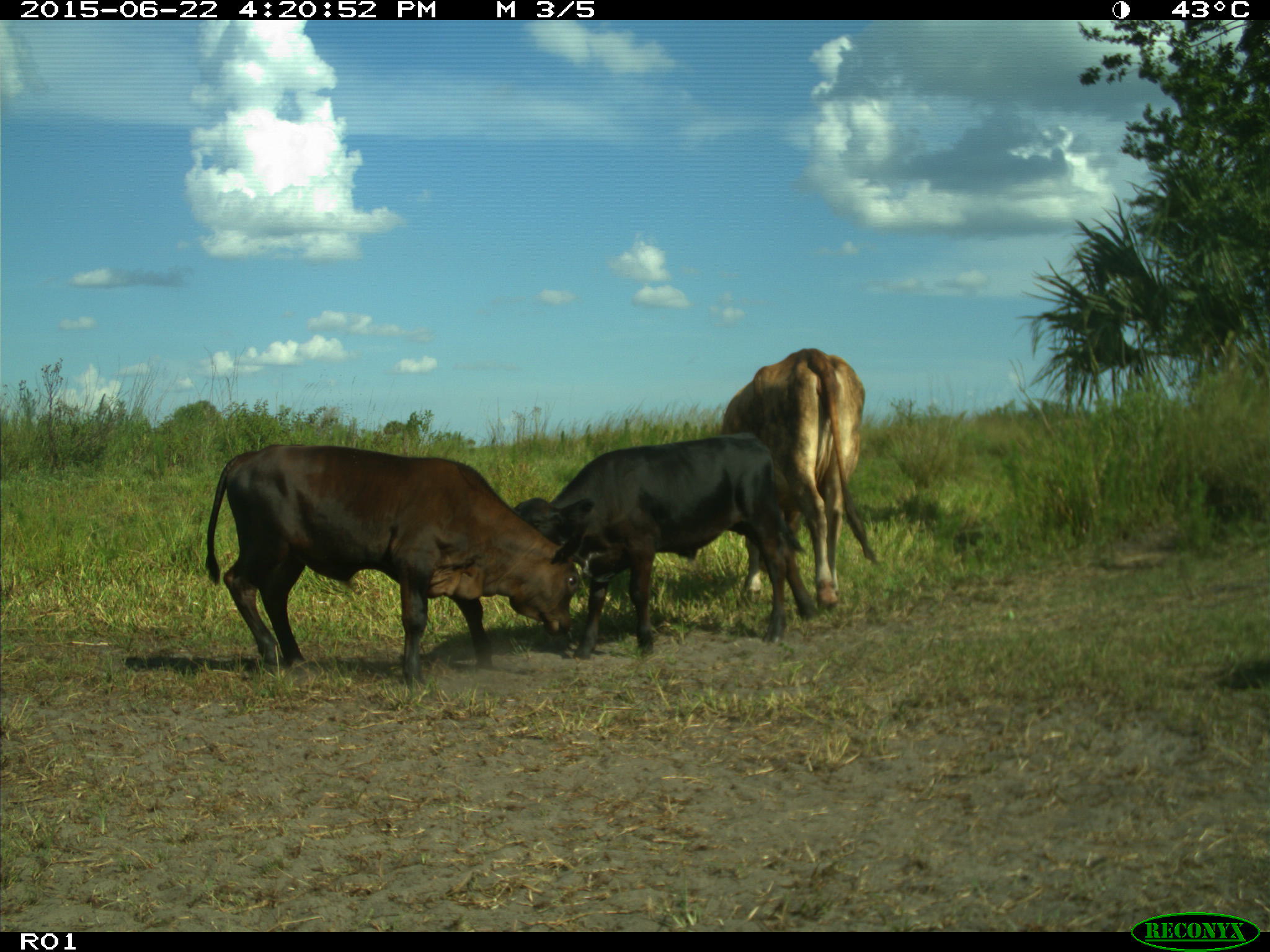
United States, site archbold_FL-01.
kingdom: Animalia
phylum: Chordata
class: Mammalia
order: Artiodactyla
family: Bovidae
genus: Bos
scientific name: Bos taurus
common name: domestic cow